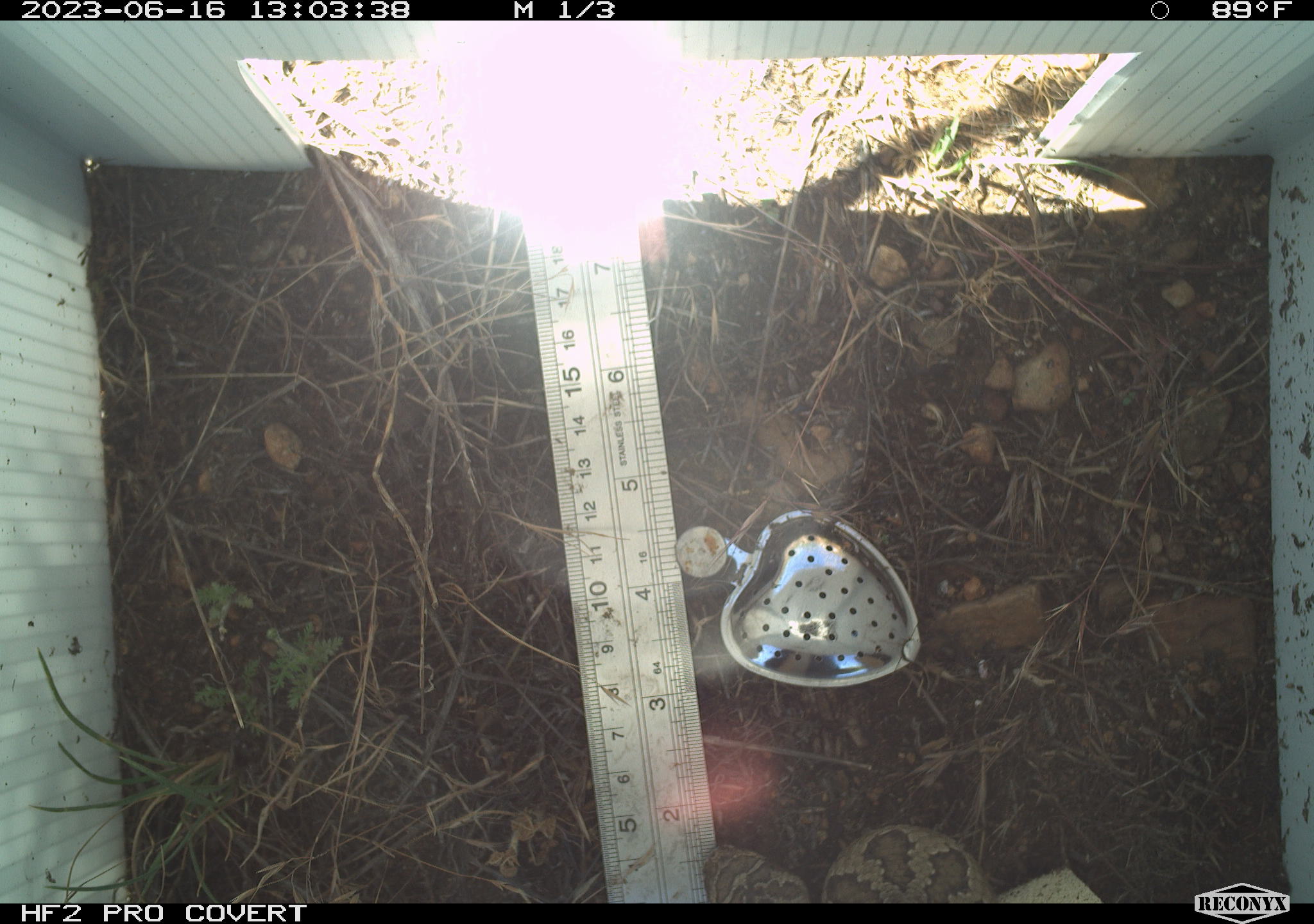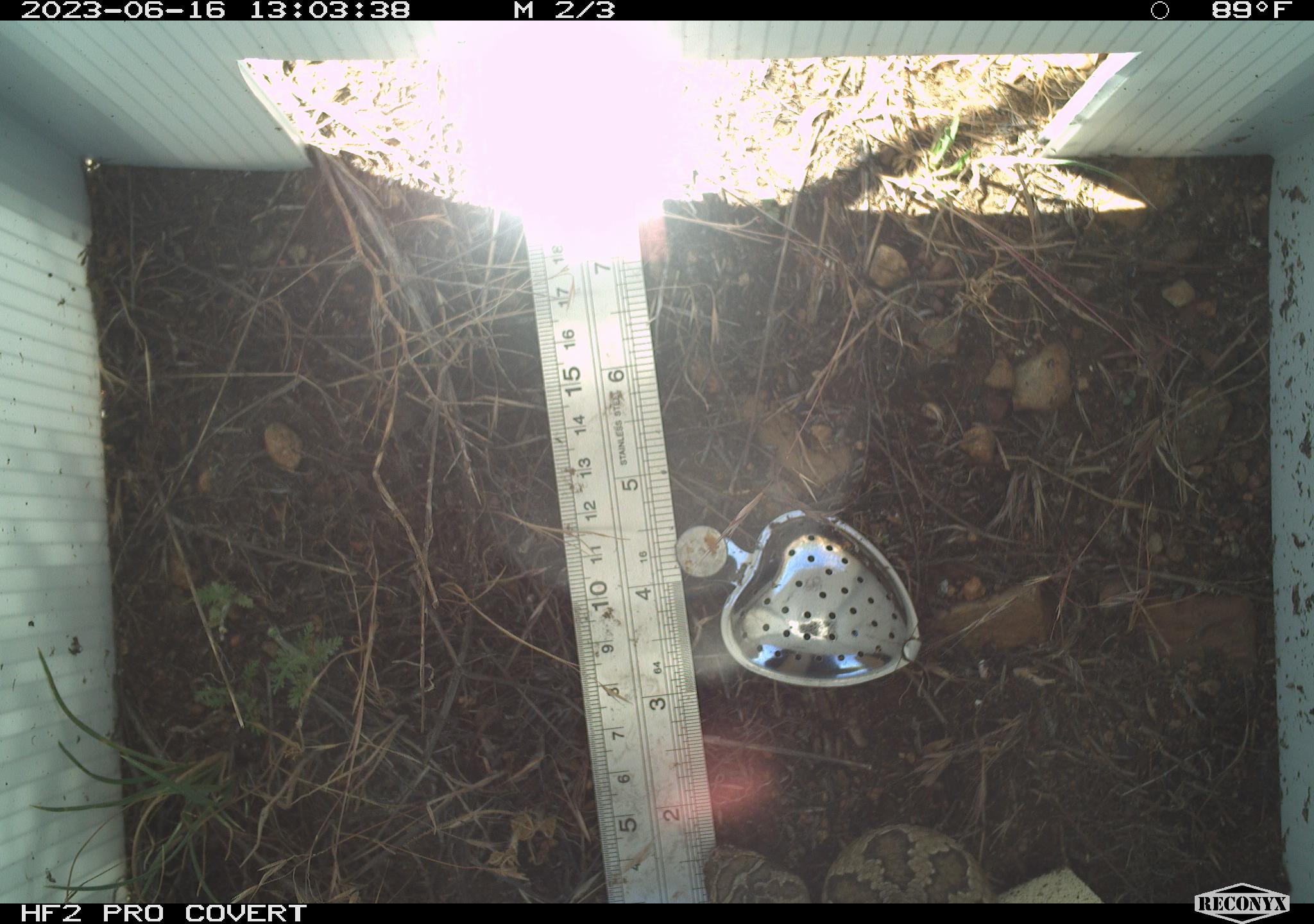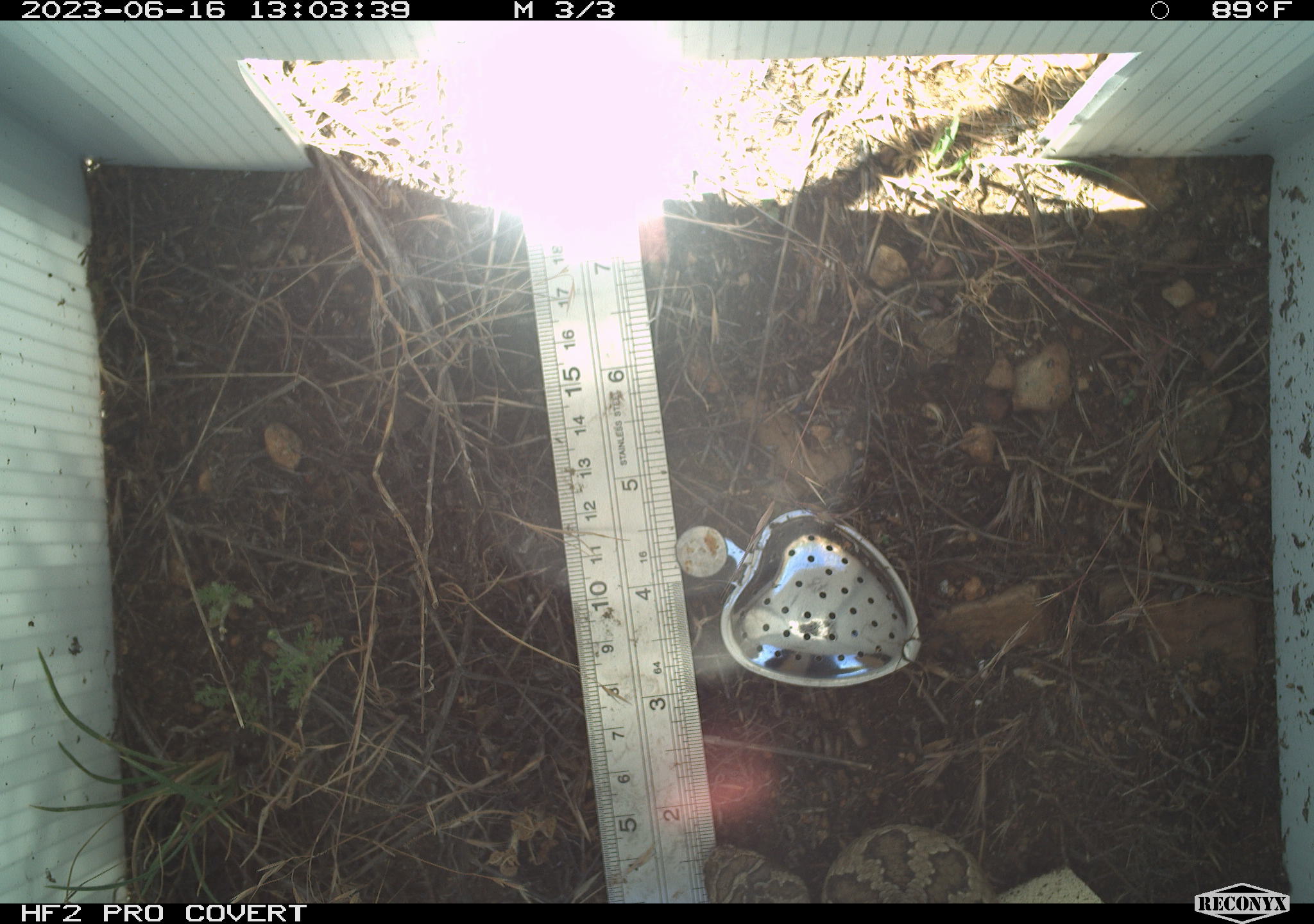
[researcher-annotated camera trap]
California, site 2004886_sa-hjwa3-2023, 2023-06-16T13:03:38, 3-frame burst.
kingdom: Animalia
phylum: Chordata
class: Reptilia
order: Squamata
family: Viperidae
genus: Crotalus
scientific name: Crotalus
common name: rattlers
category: crotalus species